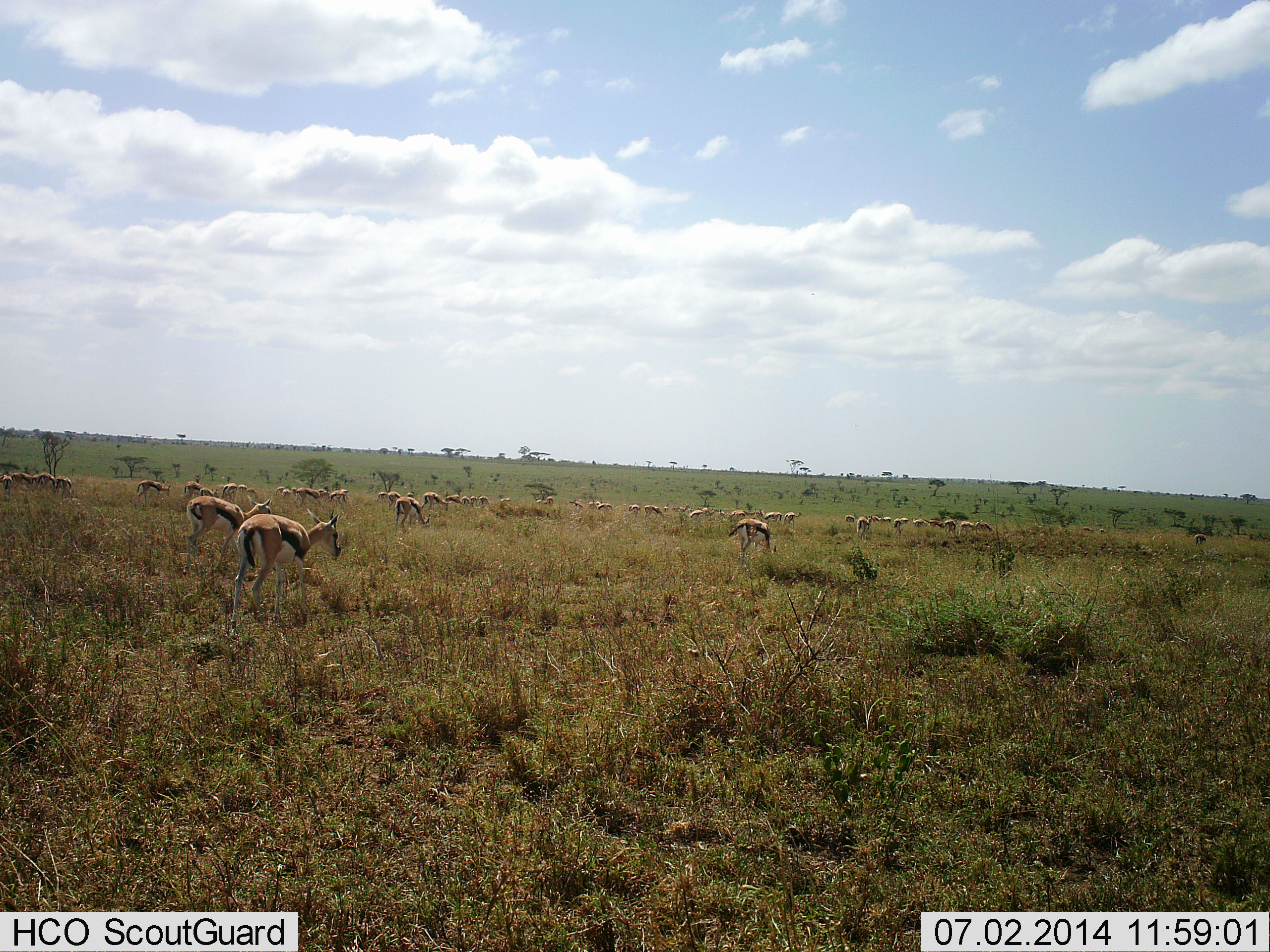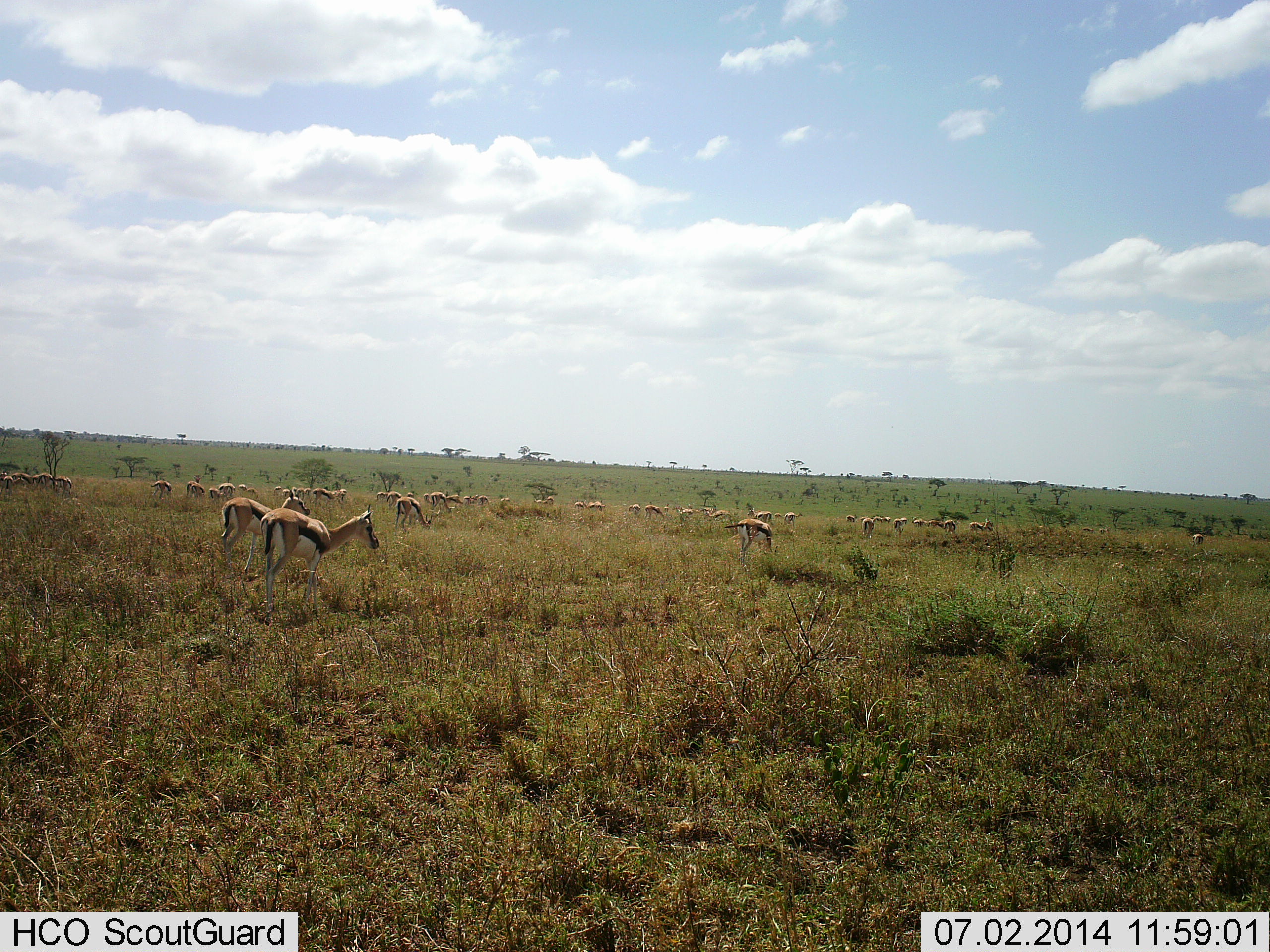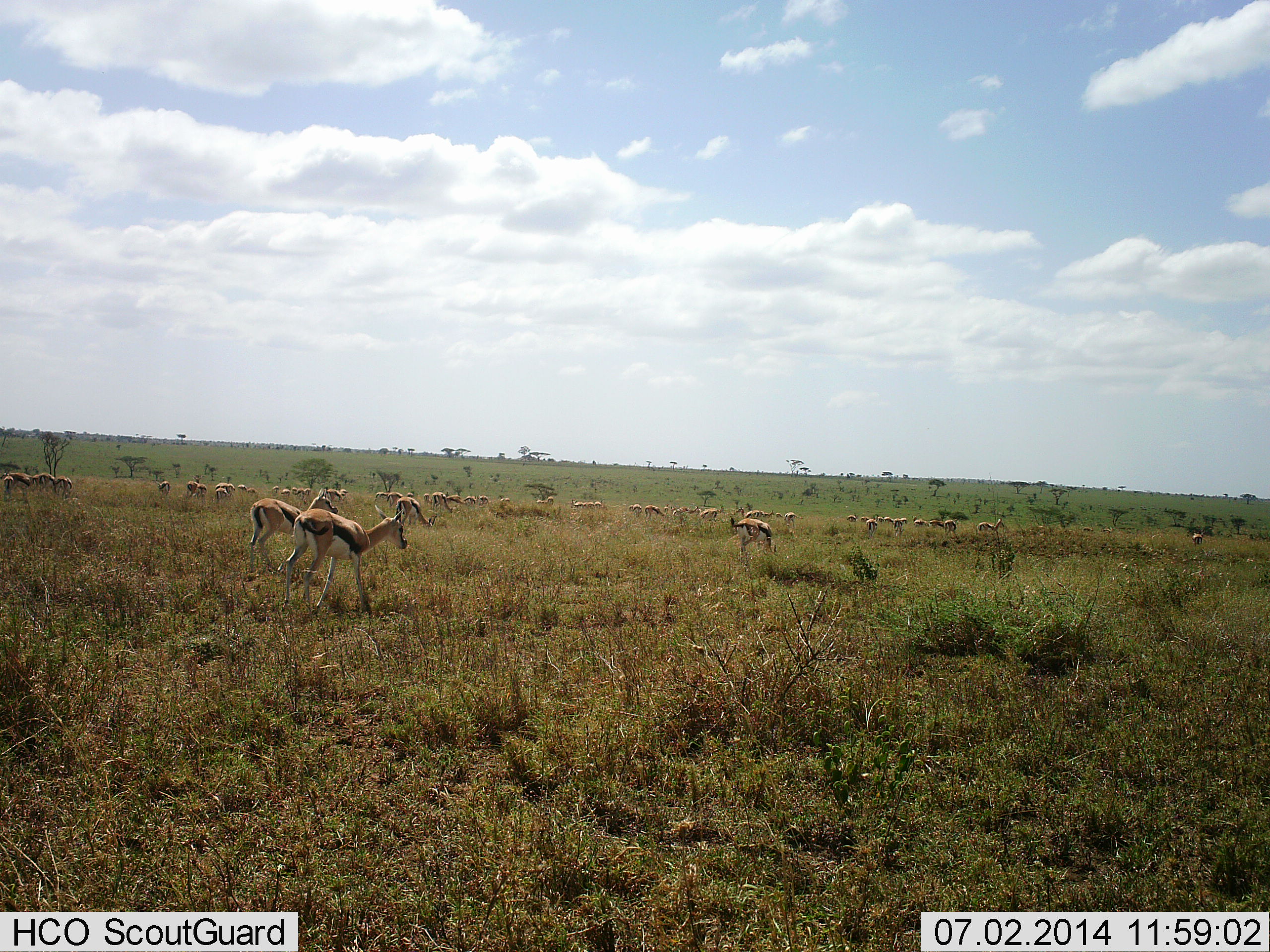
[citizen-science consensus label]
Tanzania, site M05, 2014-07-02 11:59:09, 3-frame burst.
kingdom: Animalia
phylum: Chordata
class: Mammalia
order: Artiodactyla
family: Bovidae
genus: Eudorcas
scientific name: Eudorcas thomsonii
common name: thomson's gazelle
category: gazellethomsons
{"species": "gazellethomsons (thomson's gazelle) (Eudorcas thomsonii)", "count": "11-50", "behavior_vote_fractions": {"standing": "67%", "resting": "22%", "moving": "44%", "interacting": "0%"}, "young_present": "0%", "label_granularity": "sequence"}